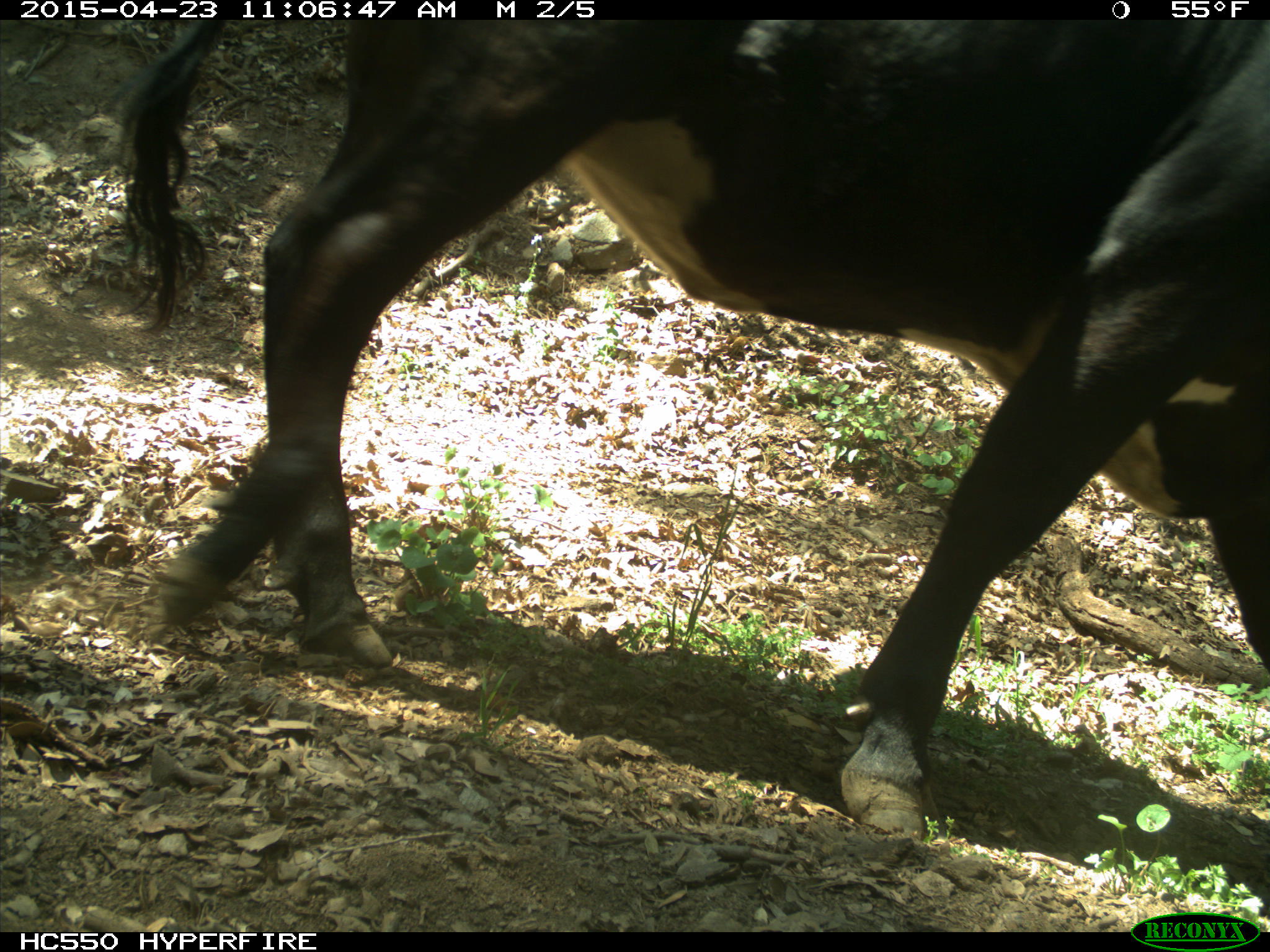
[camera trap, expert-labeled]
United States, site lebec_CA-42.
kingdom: Animalia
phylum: Chordata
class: Mammalia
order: Artiodactyla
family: Bovidae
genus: Bos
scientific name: Bos taurus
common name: domestic cow